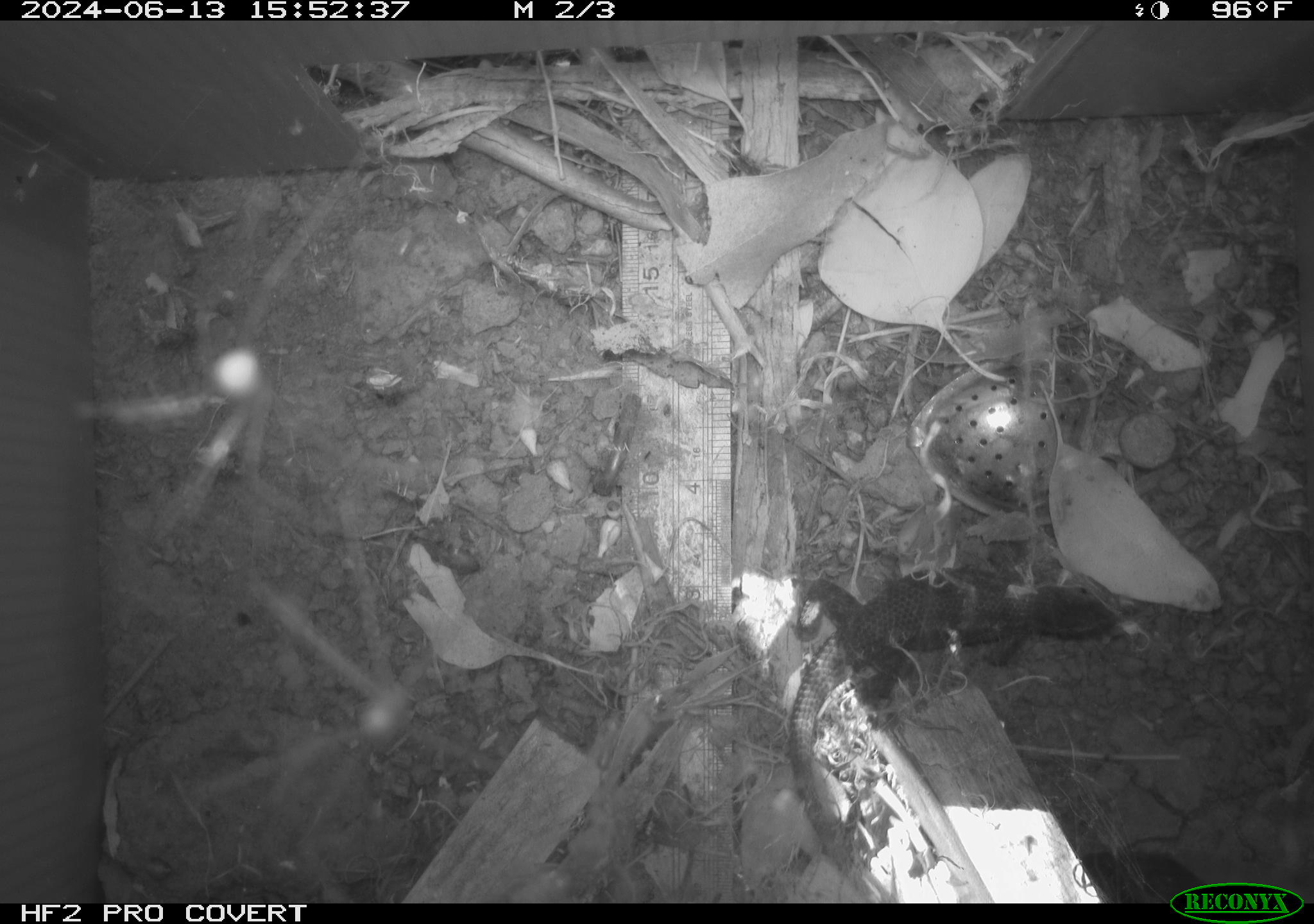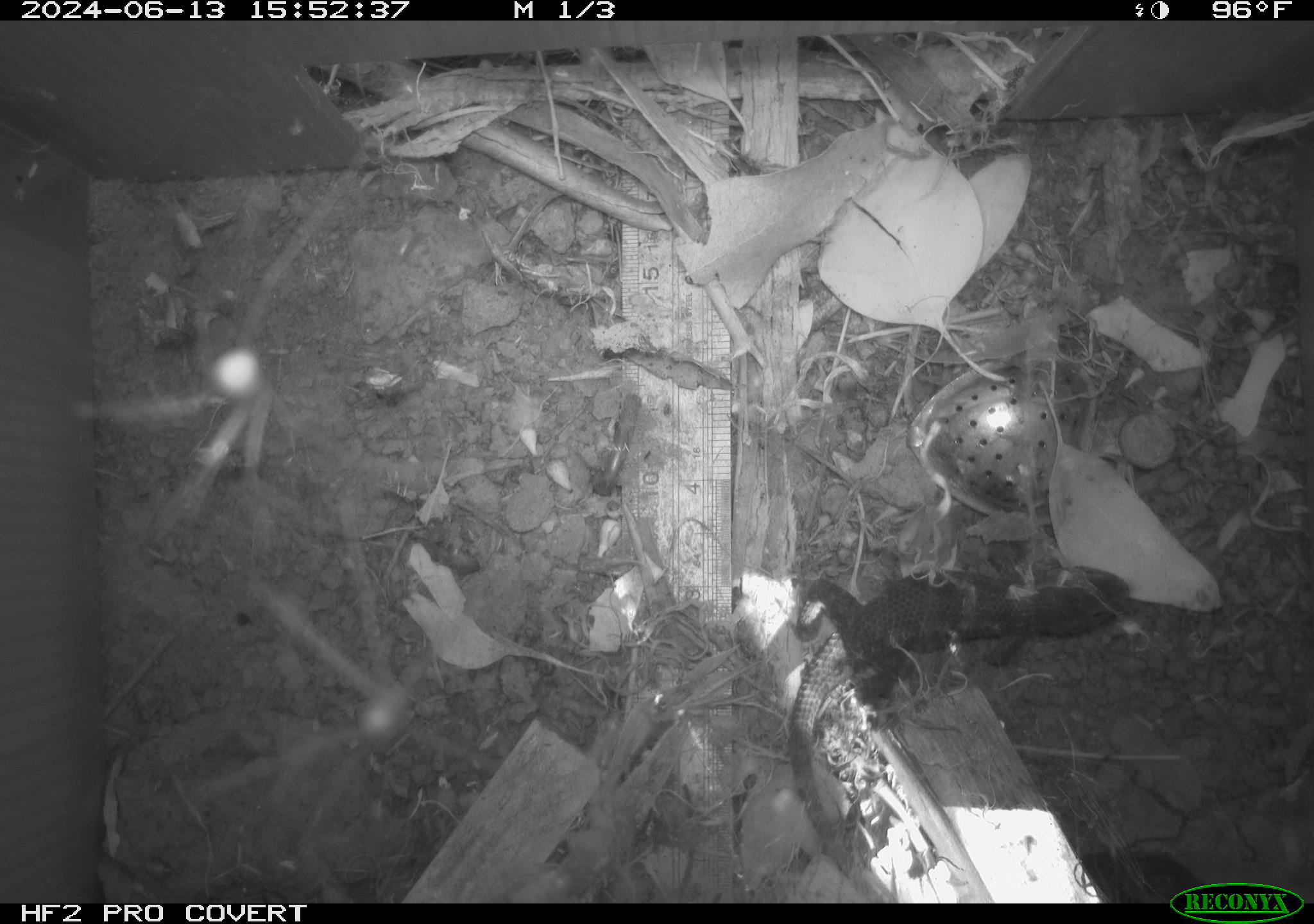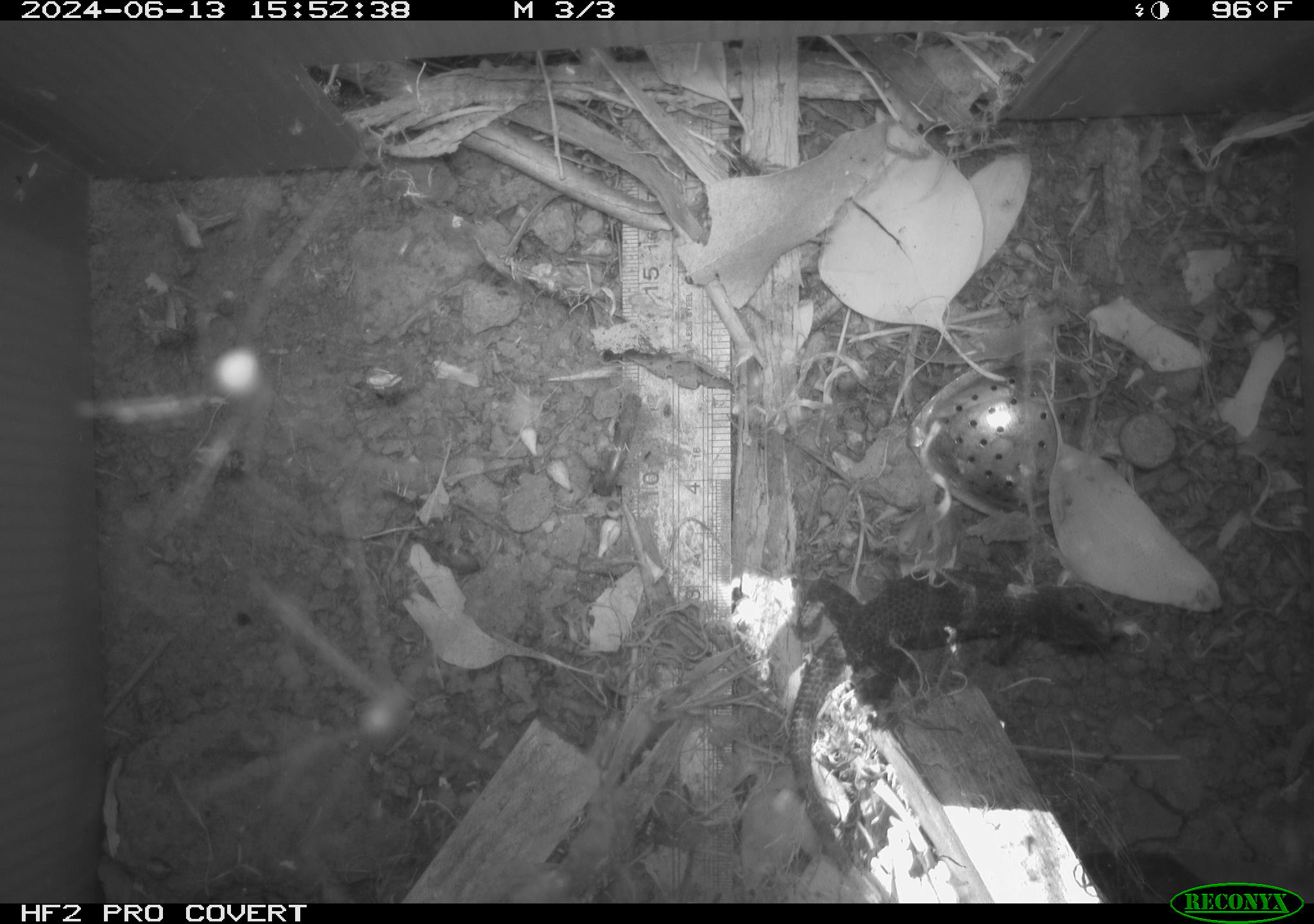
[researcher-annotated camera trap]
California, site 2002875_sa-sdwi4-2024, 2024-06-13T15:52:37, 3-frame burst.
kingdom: Animalia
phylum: Chordata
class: Reptilia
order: Squamata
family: Phrynosomatidae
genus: Sceloporus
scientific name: Sceloporus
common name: spiny lizards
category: sceloporus species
Sceloporus species (spiny lizards) (Sceloporus).